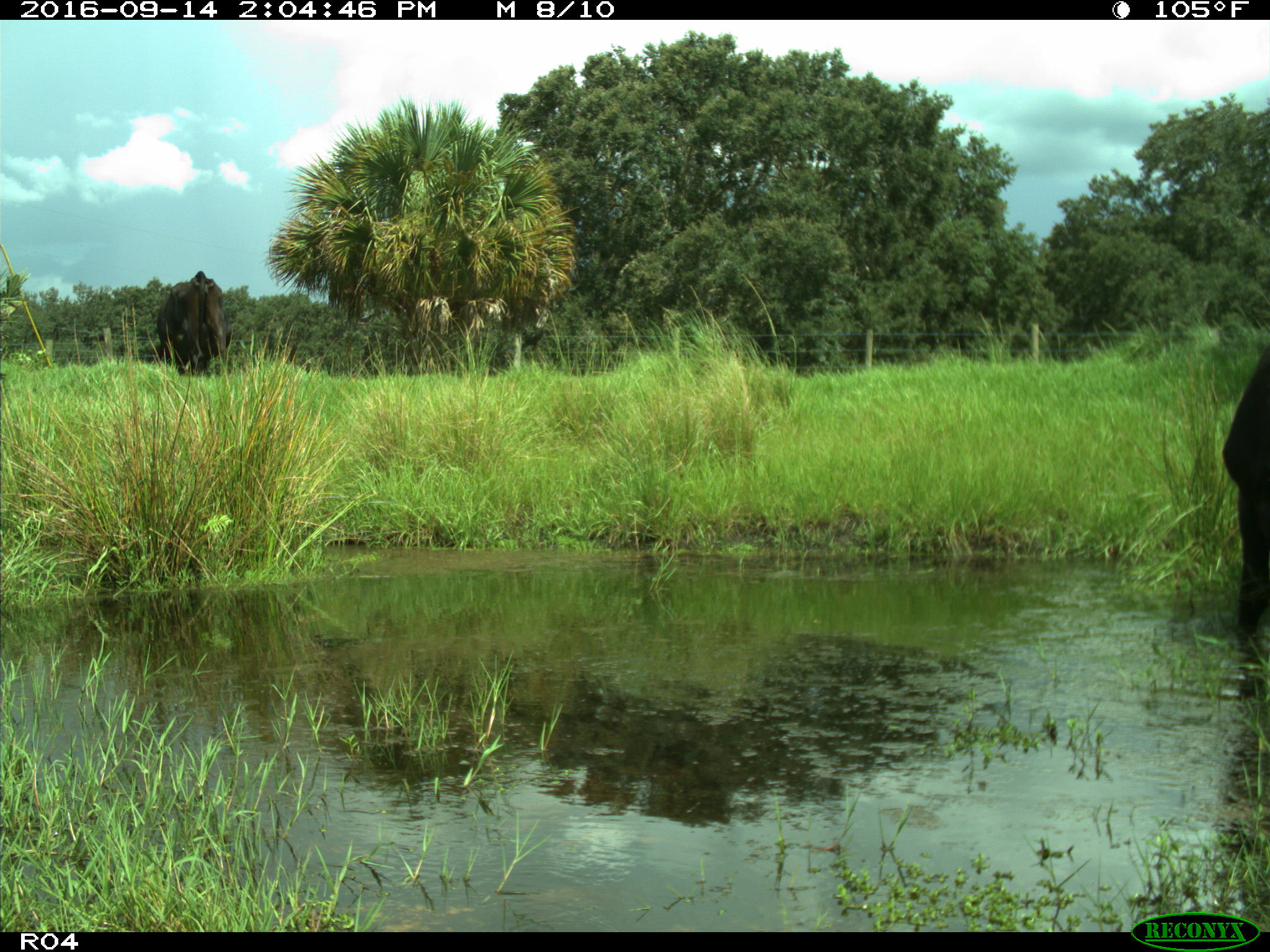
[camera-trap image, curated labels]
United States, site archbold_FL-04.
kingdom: Animalia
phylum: Chordata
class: Mammalia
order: Artiodactyla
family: Bovidae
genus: Bos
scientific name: Bos taurus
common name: domestic cow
Bos taurus (domestic cow).